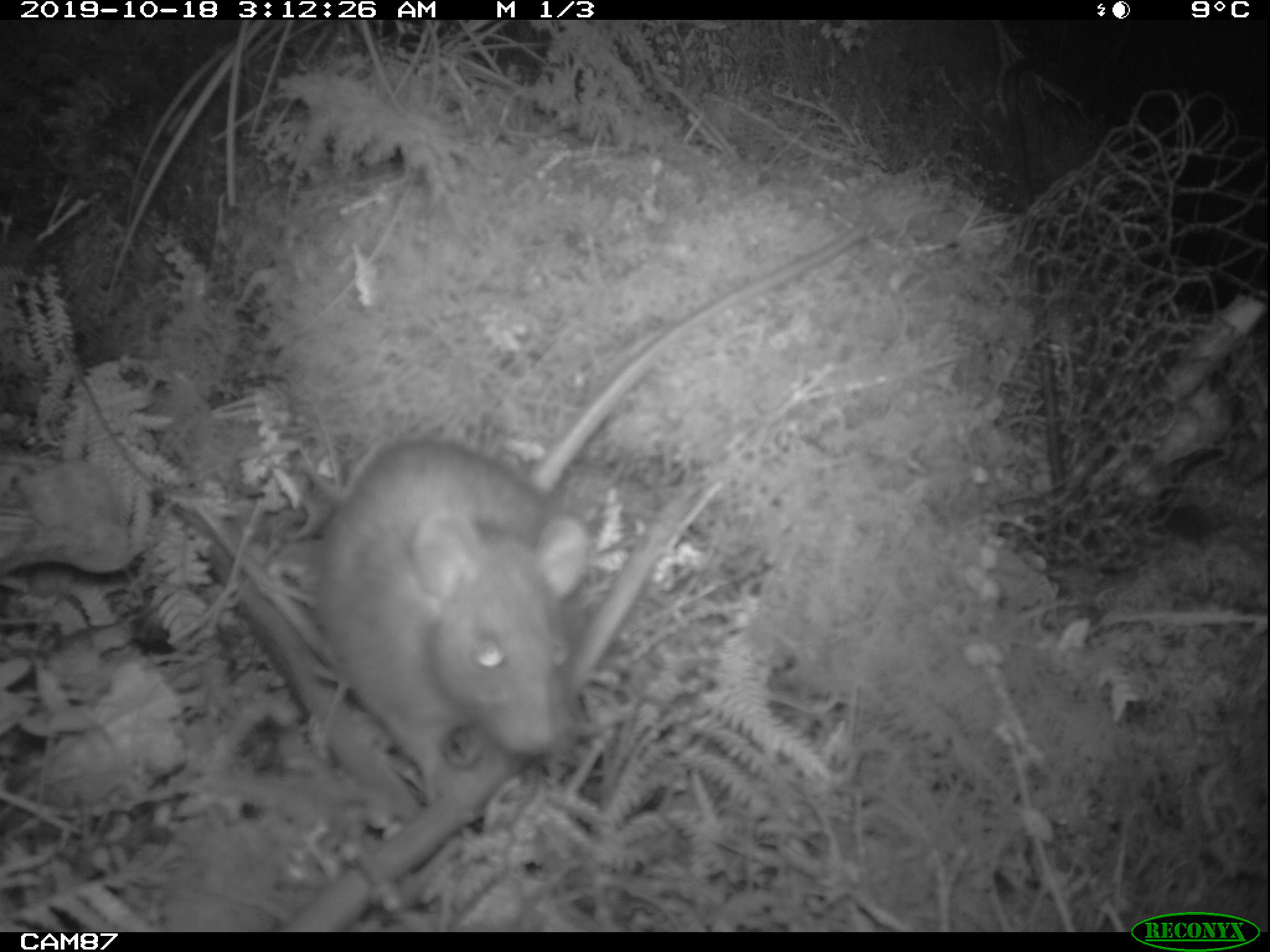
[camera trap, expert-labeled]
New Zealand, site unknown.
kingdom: Animalia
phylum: Chordata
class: Mammalia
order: Rodentia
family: Muridae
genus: Rattus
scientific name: Rattus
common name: rat